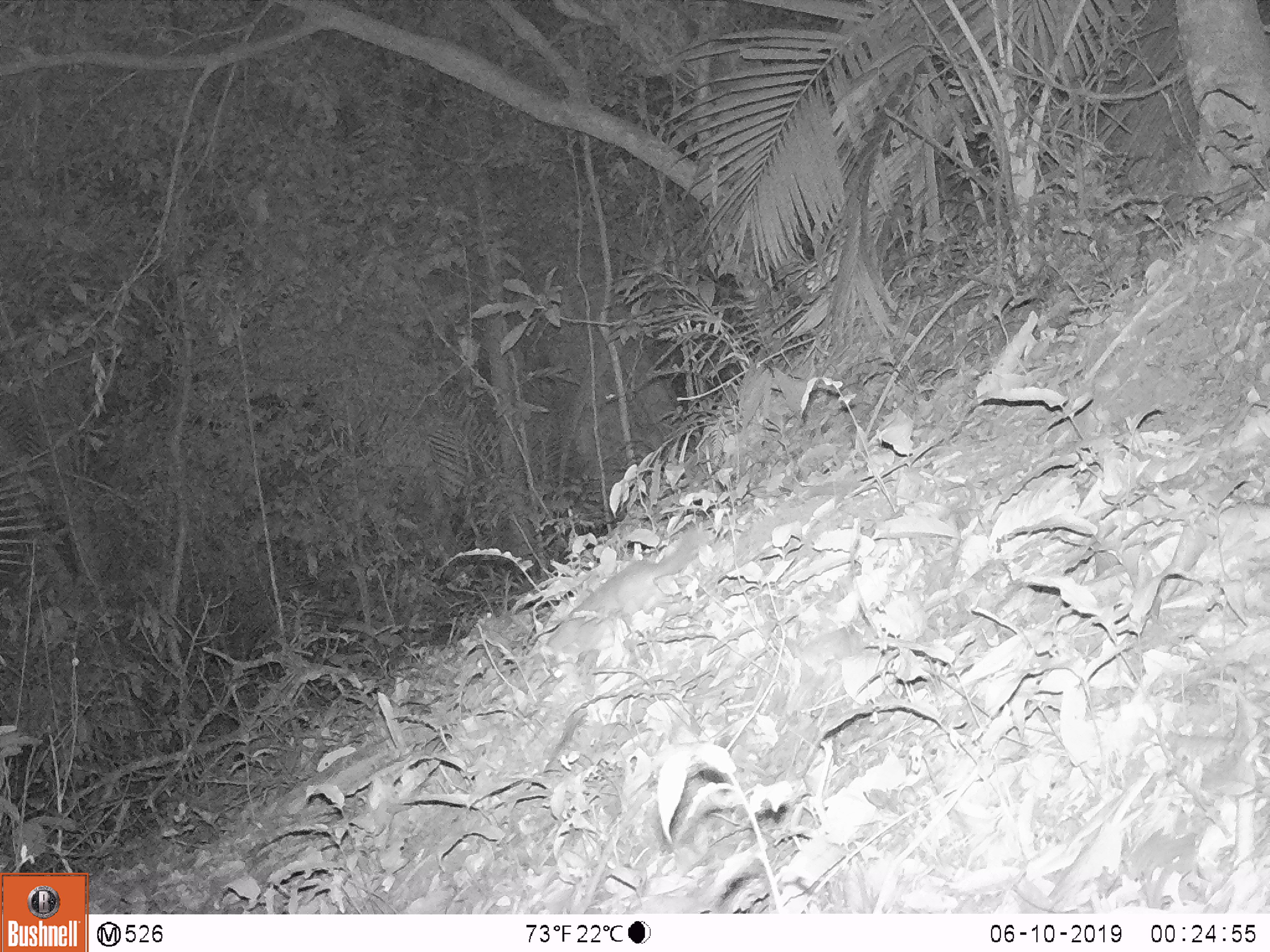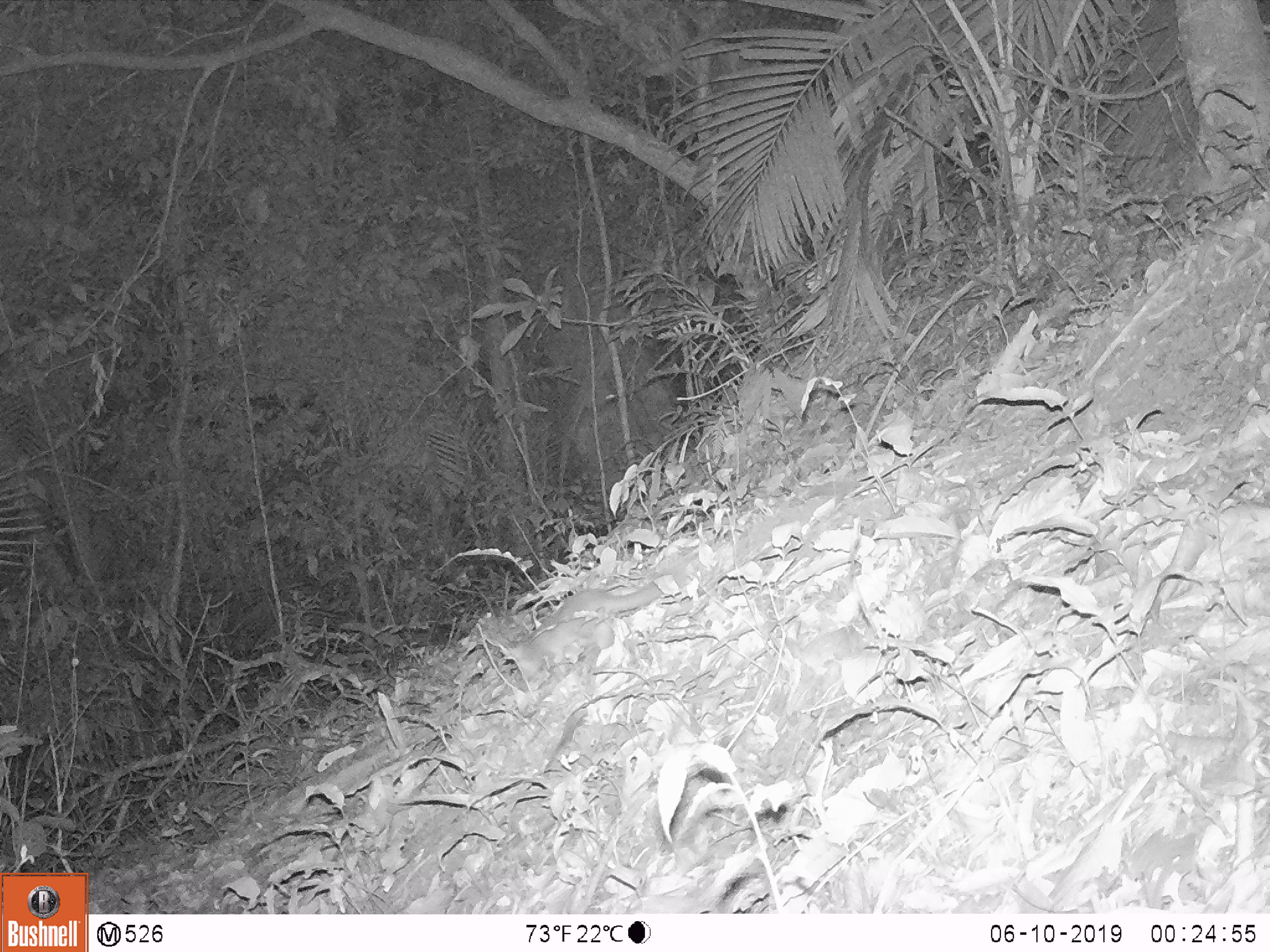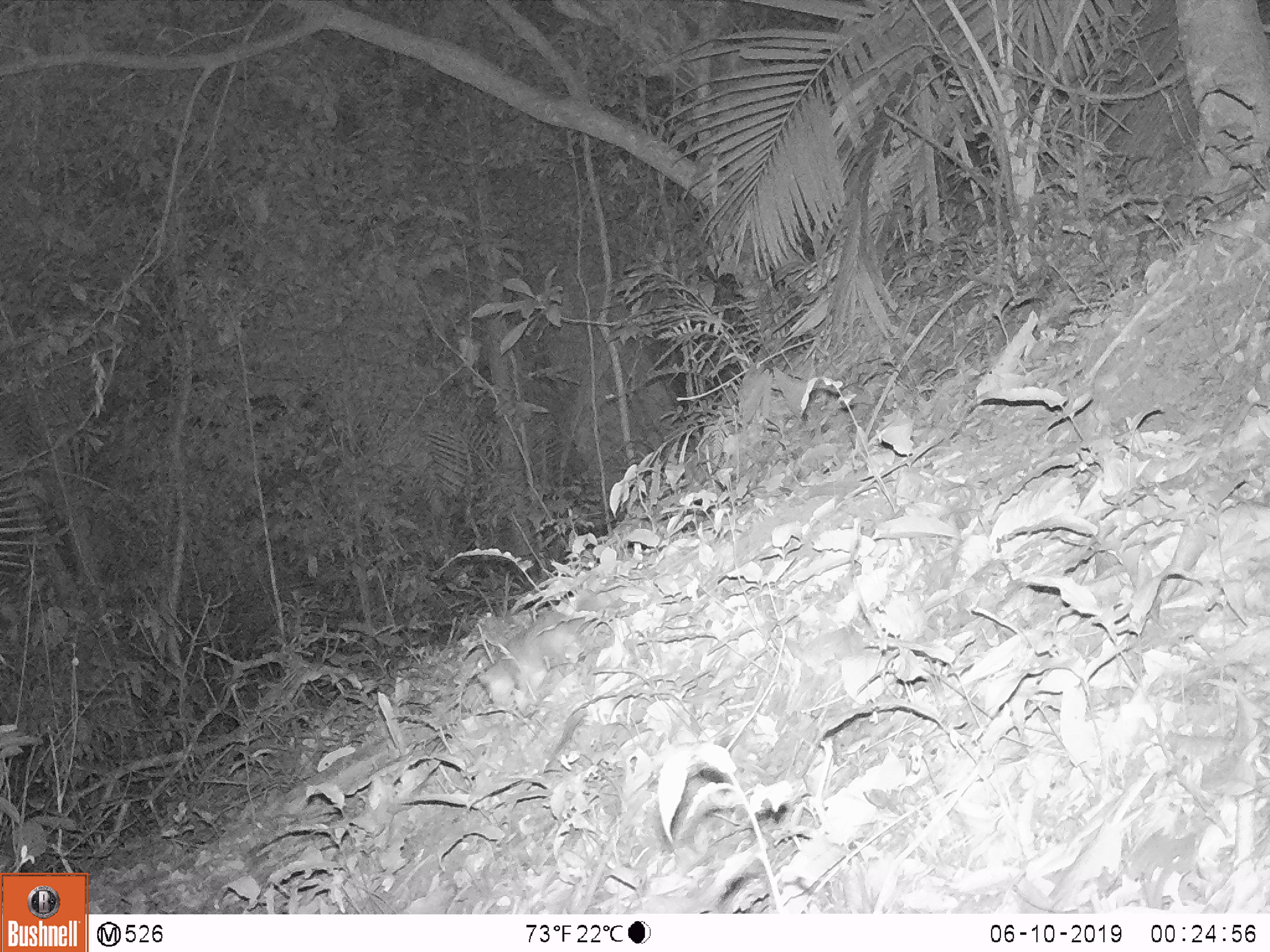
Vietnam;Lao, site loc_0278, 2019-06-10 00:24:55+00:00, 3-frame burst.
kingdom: Animalia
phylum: Chordata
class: Mammalia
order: Carnivora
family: Mustelidae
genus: Melogale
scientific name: Melogale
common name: ferret badger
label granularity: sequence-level